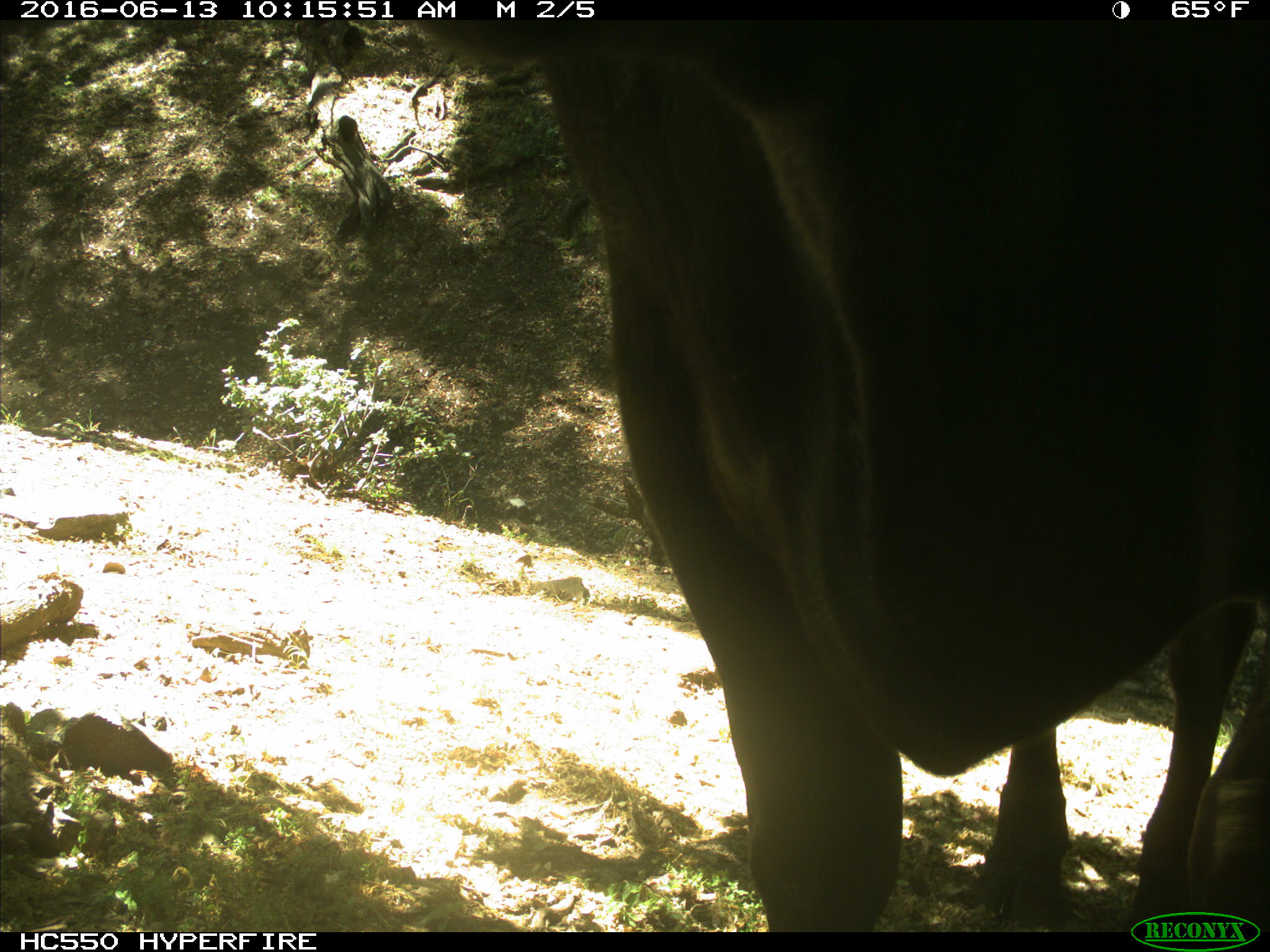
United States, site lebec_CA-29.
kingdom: Animalia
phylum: Chordata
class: Mammalia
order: Artiodactyla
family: Bovidae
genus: Bos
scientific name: Bos taurus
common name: domestic cow